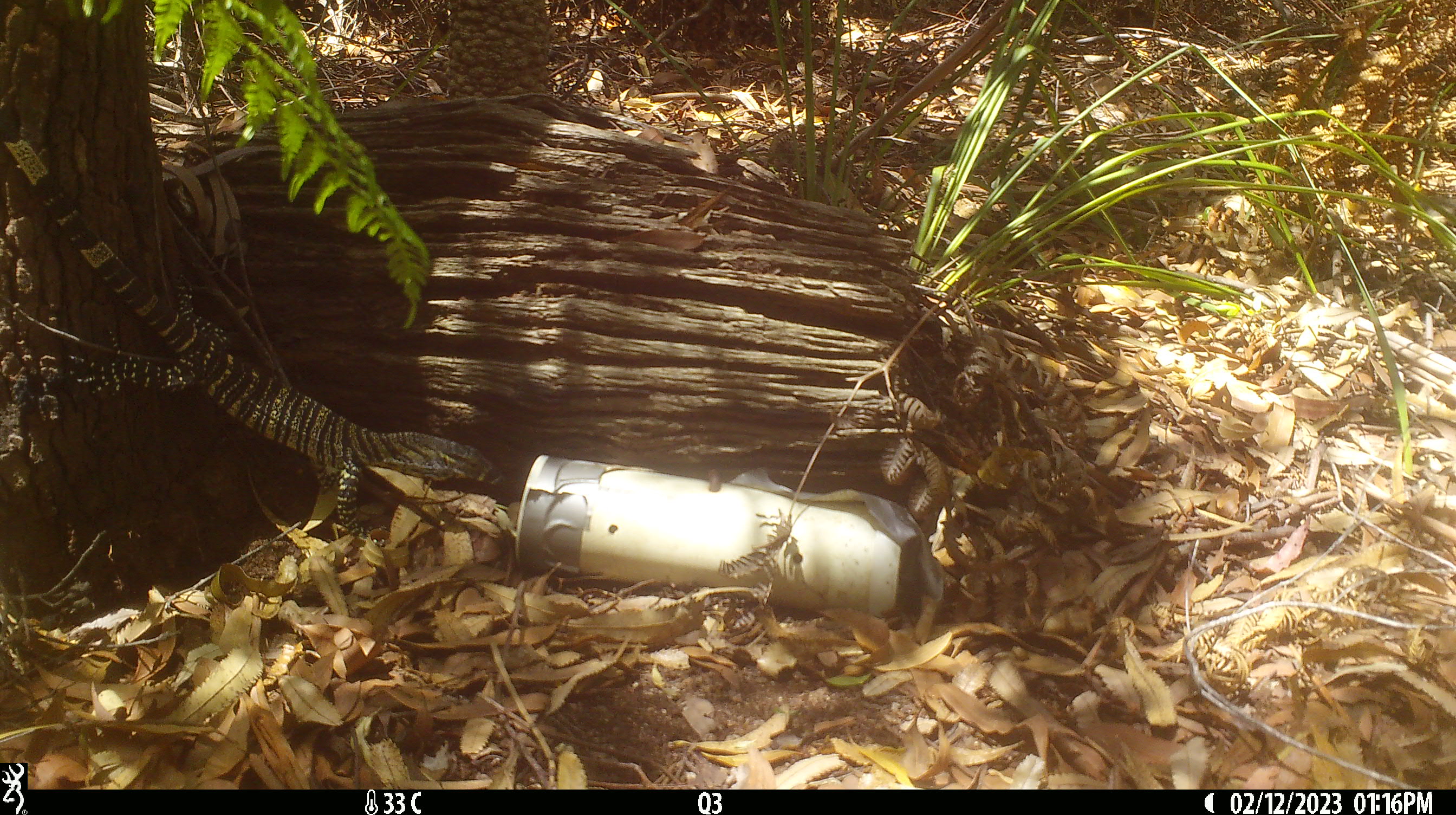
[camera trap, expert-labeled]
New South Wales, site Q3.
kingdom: Animalia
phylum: Chordata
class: Reptilia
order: Squamata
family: Varanidae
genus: Varanus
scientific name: Varanus varius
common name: lace monitor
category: goanna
Goanna (lace monitor) (Varanus varius).